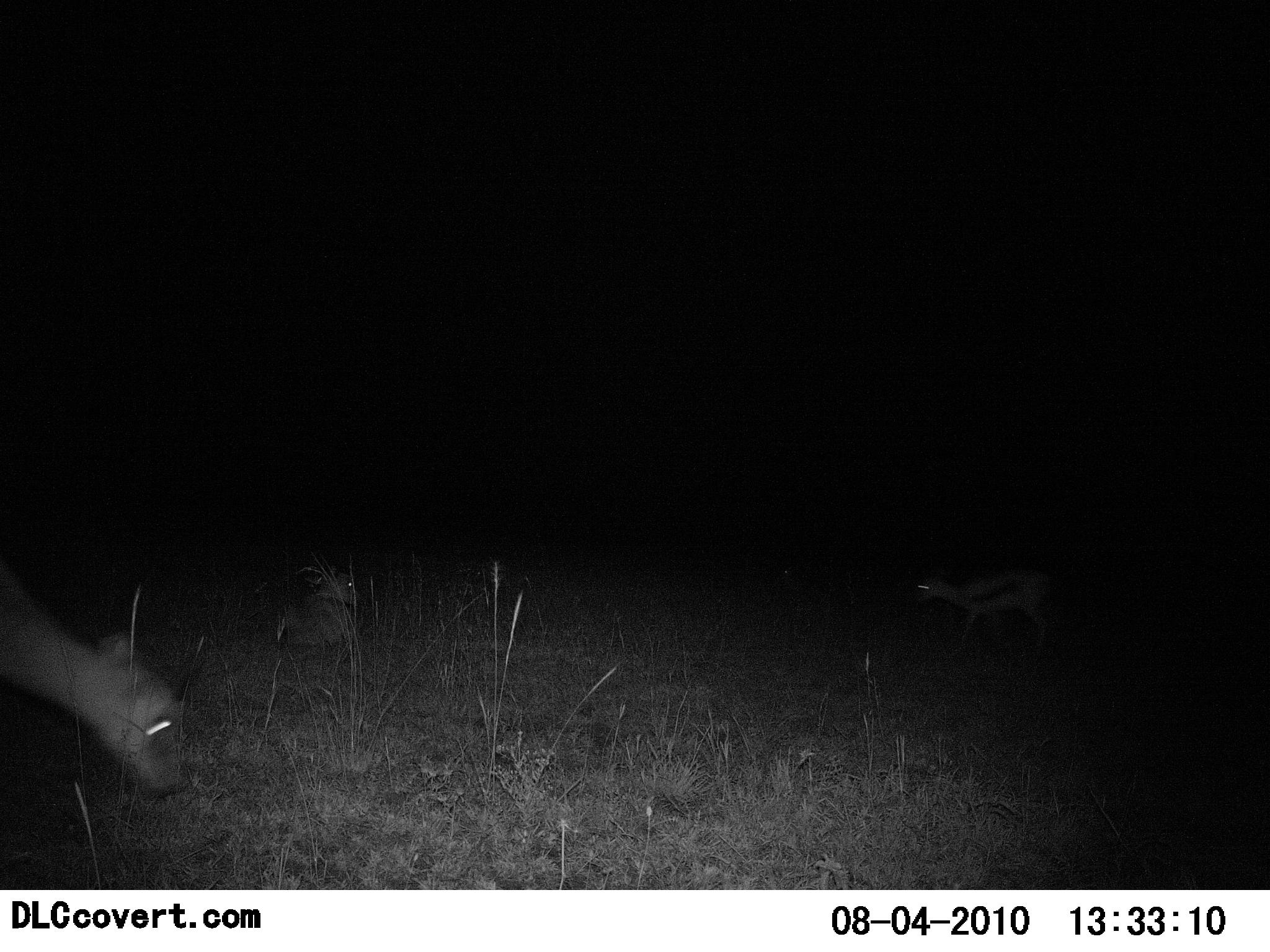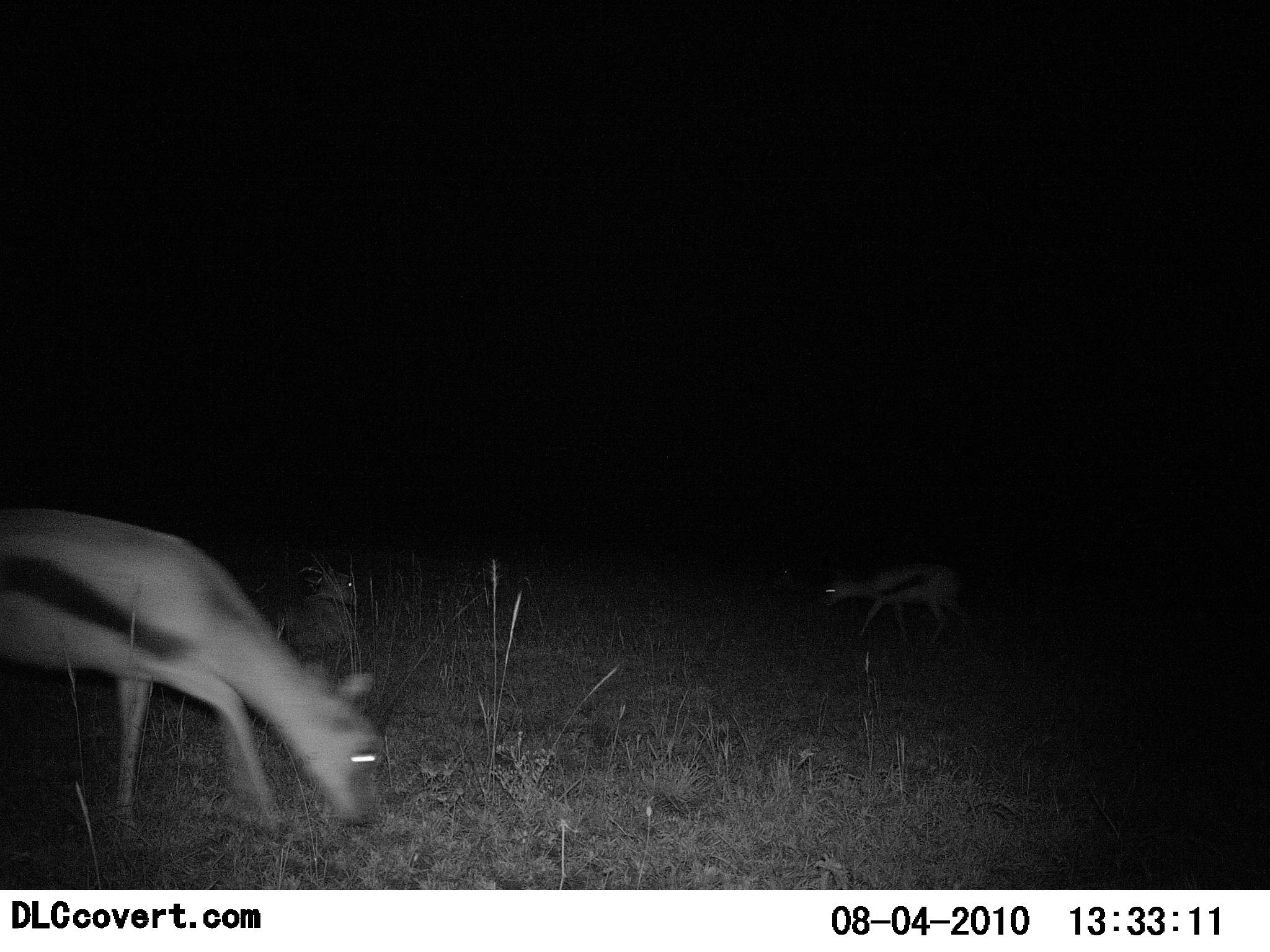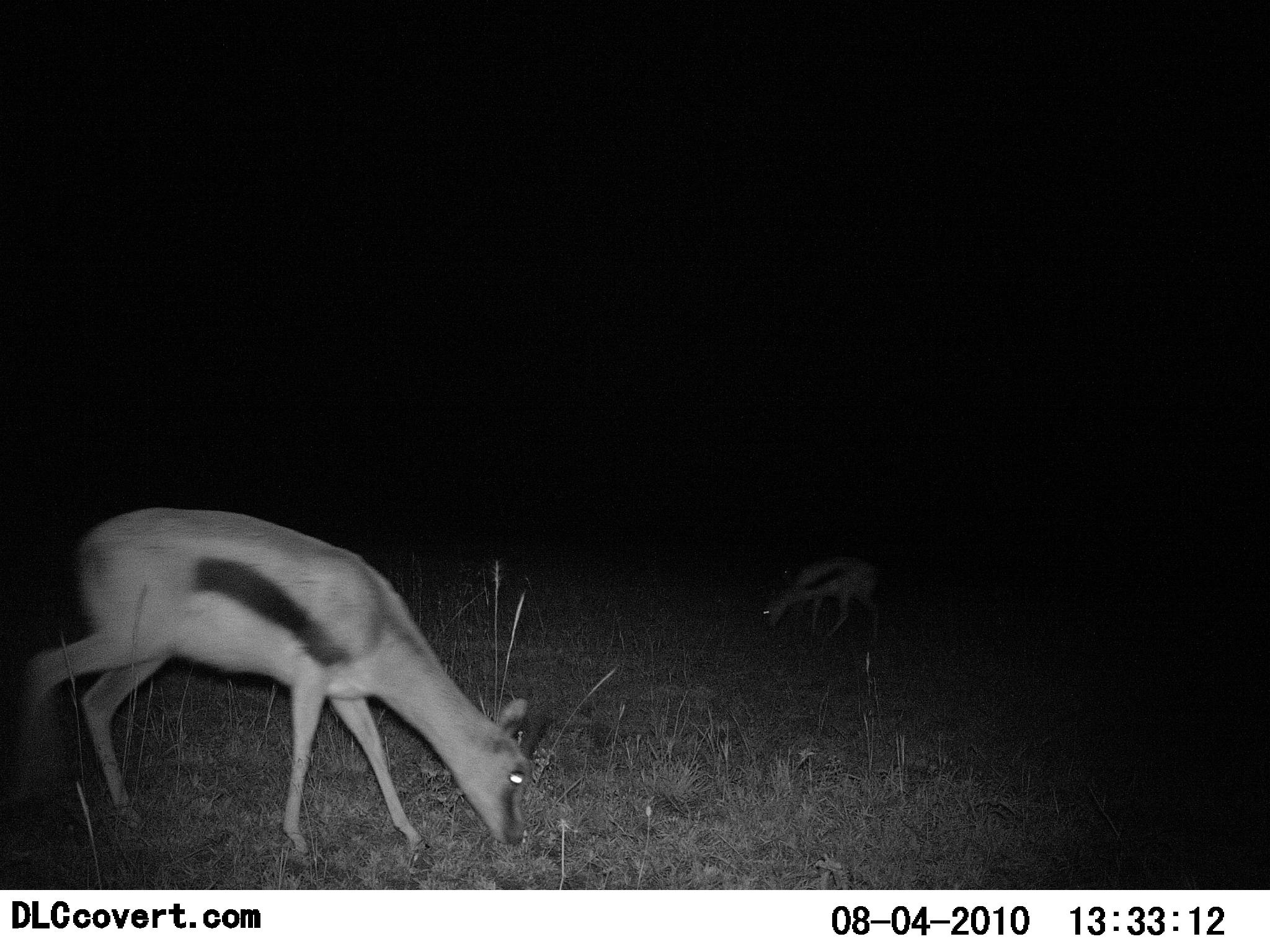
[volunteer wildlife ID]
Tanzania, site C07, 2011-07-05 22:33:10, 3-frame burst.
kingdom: Animalia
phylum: Chordata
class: Mammalia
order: Artiodactyla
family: Bovidae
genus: Eudorcas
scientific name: Eudorcas thomsonii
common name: thomson's gazelle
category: gazellethomsons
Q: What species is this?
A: Gazellethomsons (thomson's gazelle) (Eudorcas thomsonii).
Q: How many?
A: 2.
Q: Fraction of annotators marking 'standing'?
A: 9%.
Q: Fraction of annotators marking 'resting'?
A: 27%.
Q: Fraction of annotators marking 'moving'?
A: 73%.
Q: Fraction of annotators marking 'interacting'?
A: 0%.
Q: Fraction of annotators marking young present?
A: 9%.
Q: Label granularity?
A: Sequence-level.